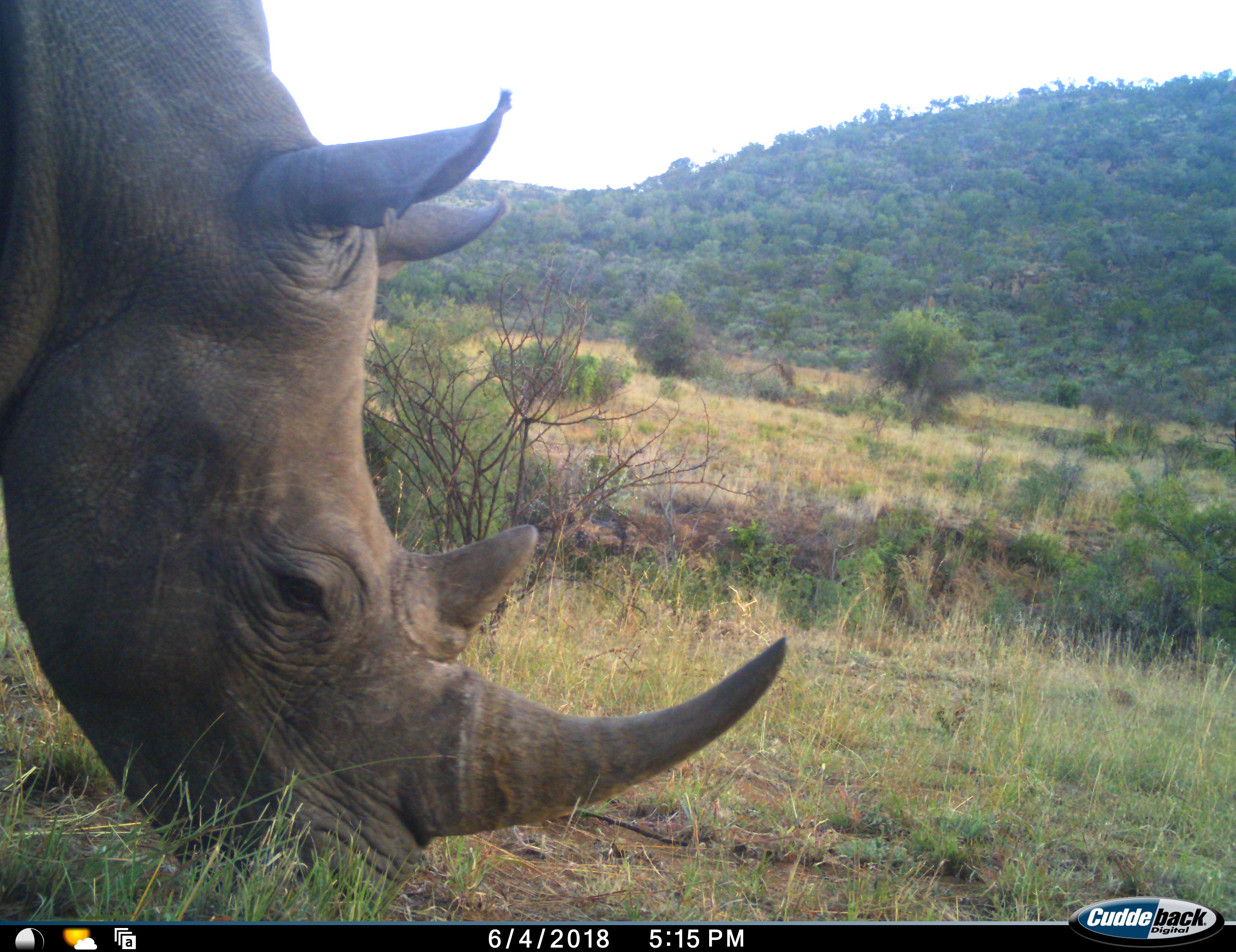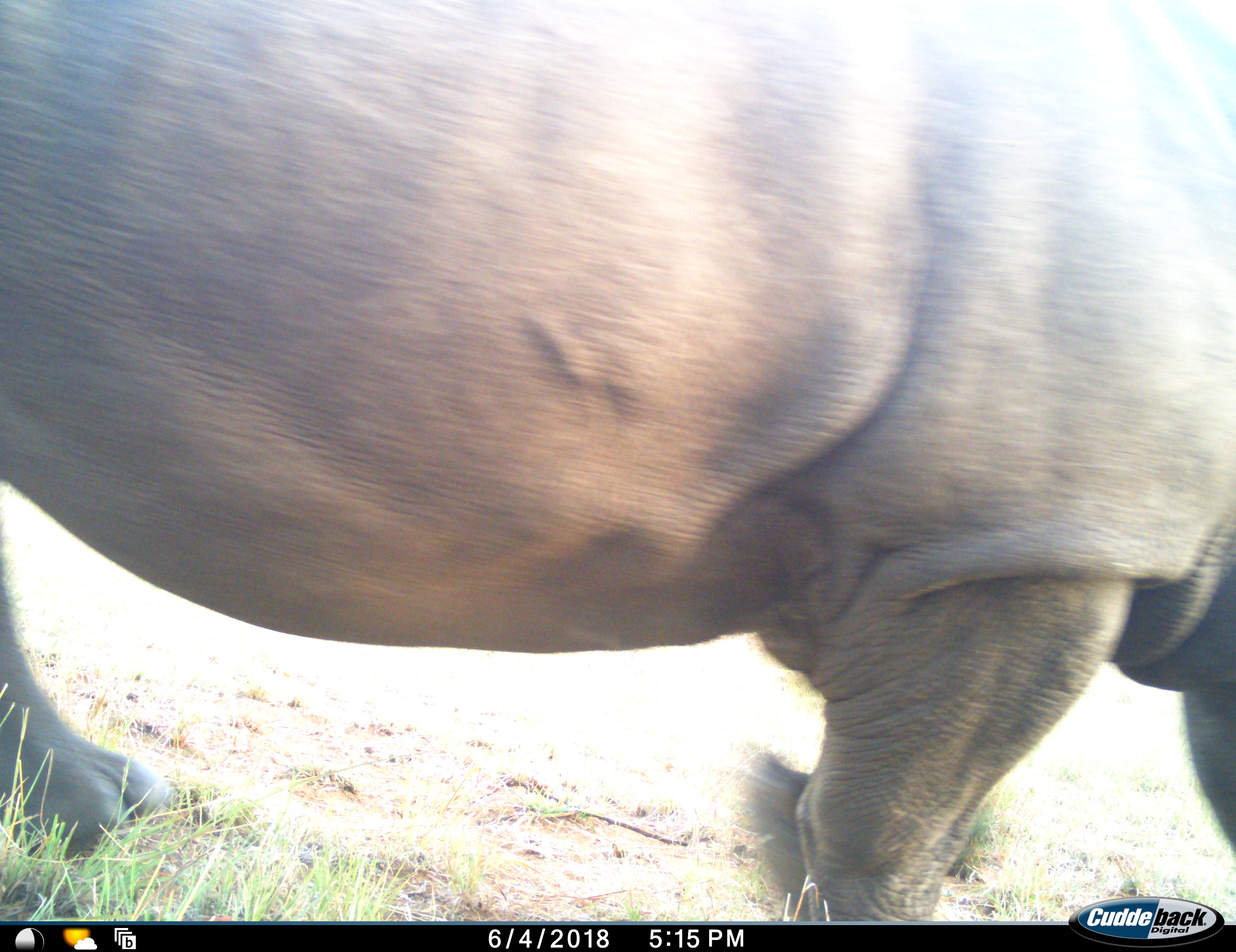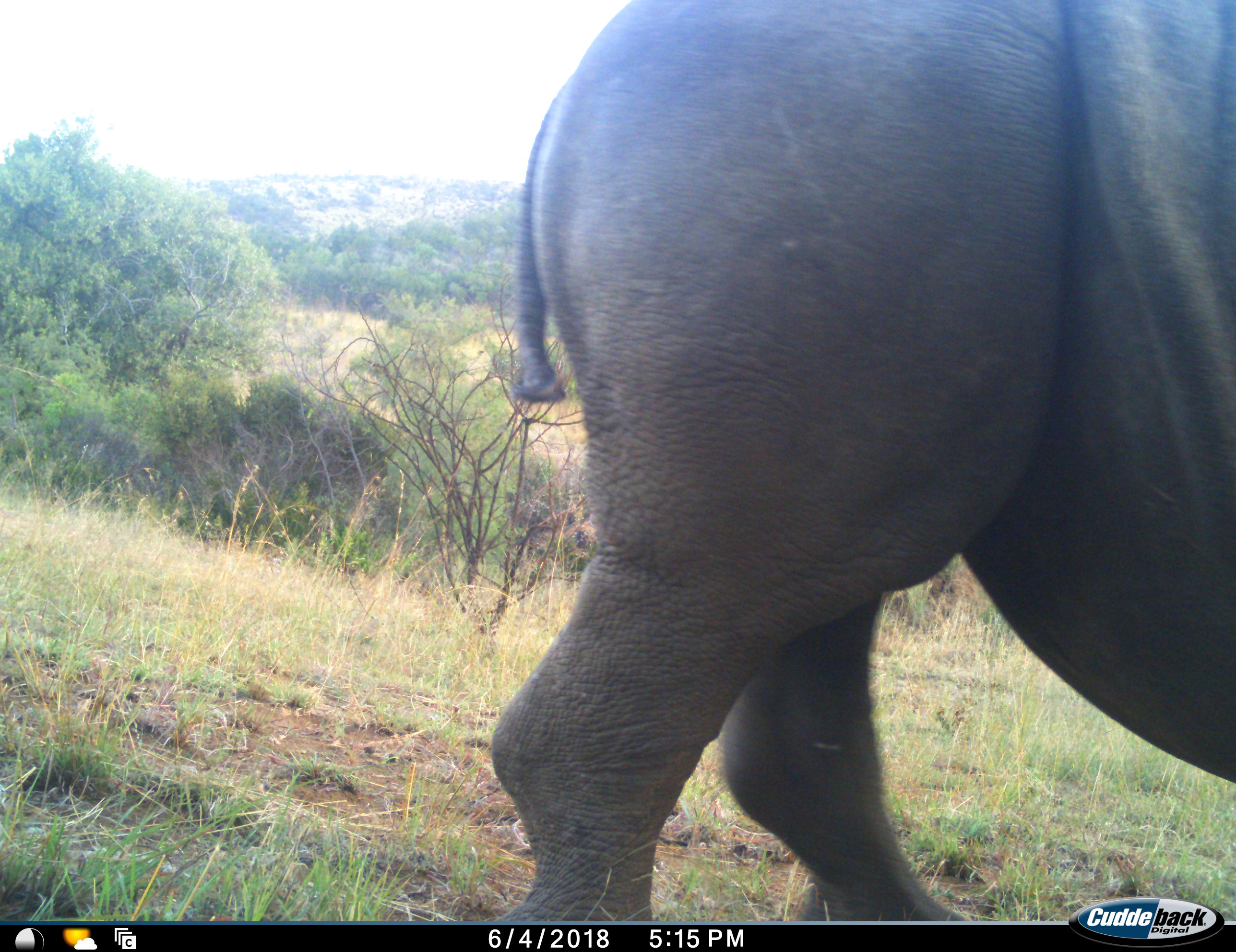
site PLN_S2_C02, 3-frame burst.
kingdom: Animalia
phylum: Chordata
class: Mammalia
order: Perissodactyla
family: Rhinocerotidae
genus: Ceratotherium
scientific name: Ceratotherium simum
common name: white rhinoceros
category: rhinoceroswhite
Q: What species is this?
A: Rhinoceroswhite (white rhinoceros) (Ceratotherium simum).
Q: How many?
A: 1.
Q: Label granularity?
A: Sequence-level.